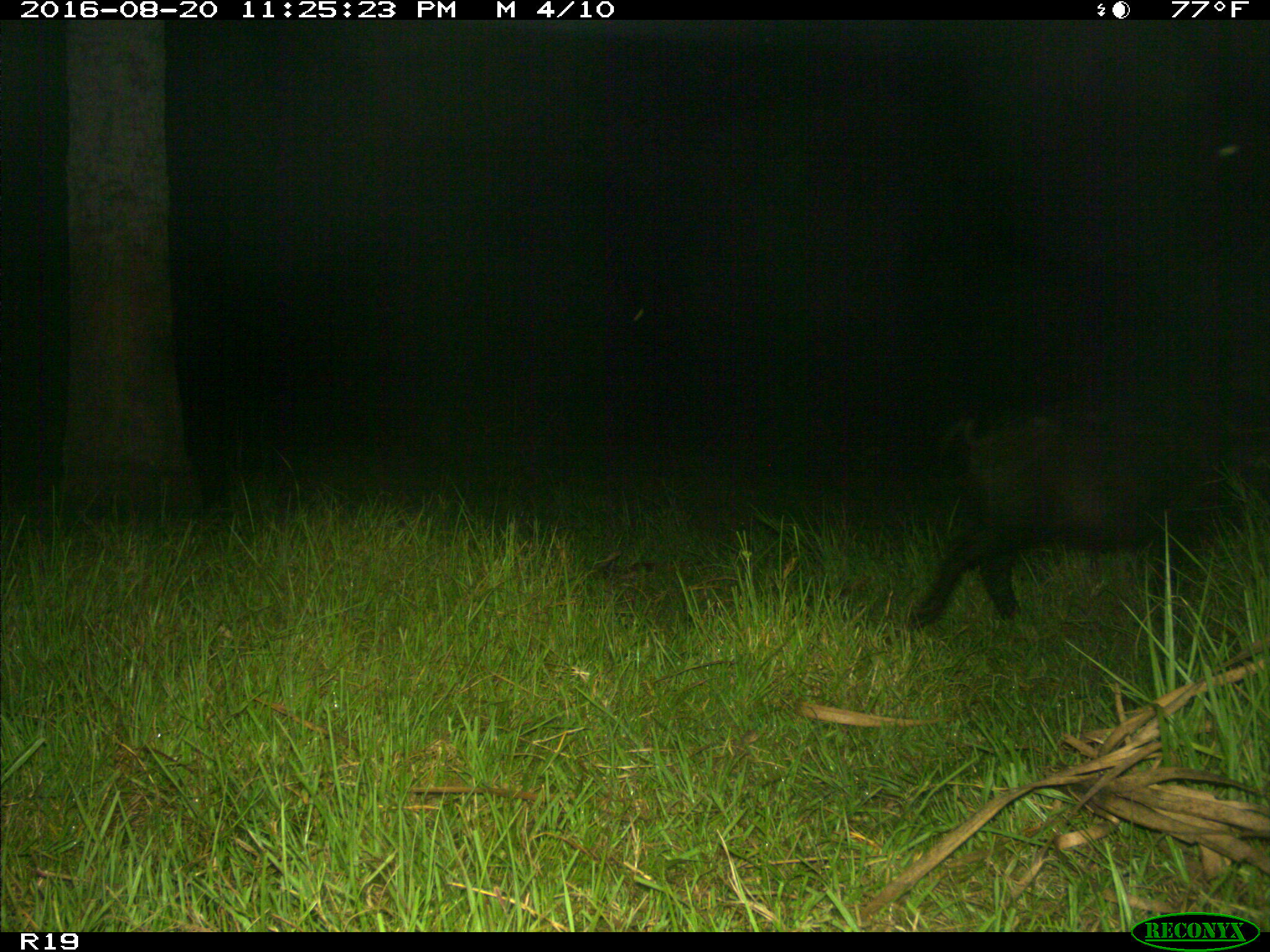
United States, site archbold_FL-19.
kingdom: Animalia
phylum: Chordata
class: Mammalia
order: Artiodactyla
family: Suidae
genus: Sus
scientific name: Sus scrofa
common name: wild boar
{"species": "Sus scrofa (wild boar)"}